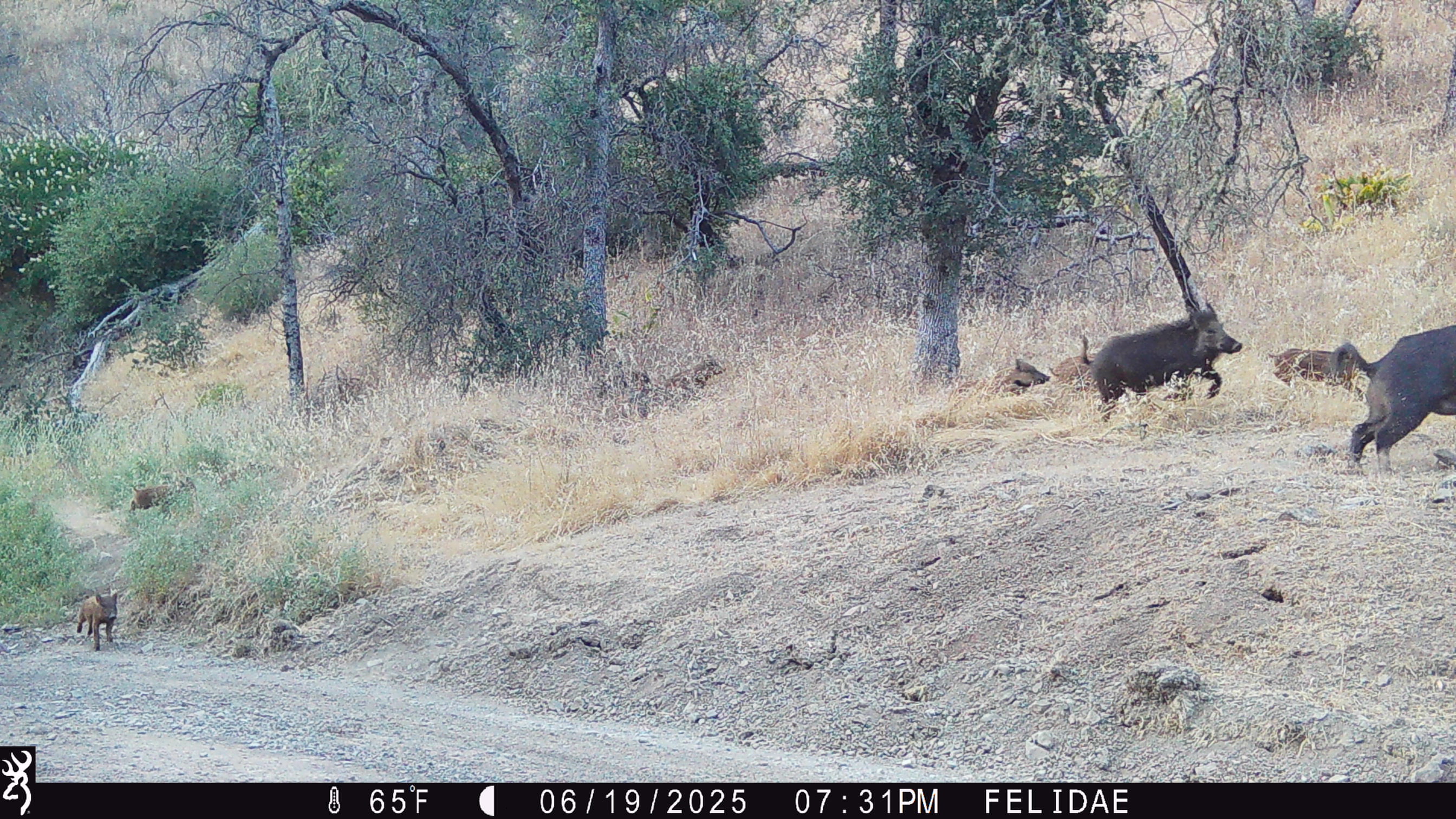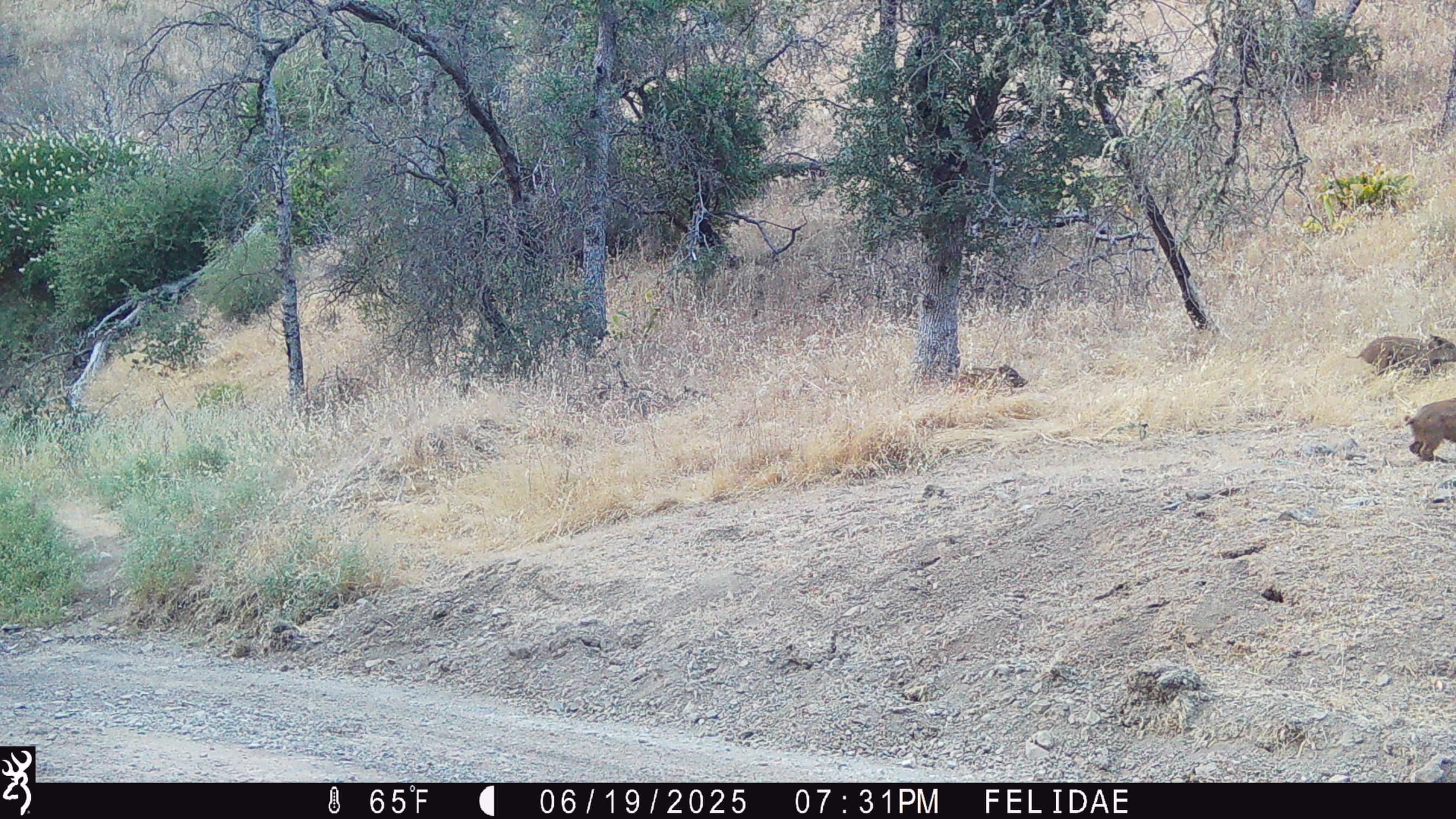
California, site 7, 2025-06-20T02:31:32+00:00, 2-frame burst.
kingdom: Animalia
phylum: Chordata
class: Mammalia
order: Artiodactyla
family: Suidae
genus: Sus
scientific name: Sus scrofa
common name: wild boar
Wild boar (Sus scrofa).